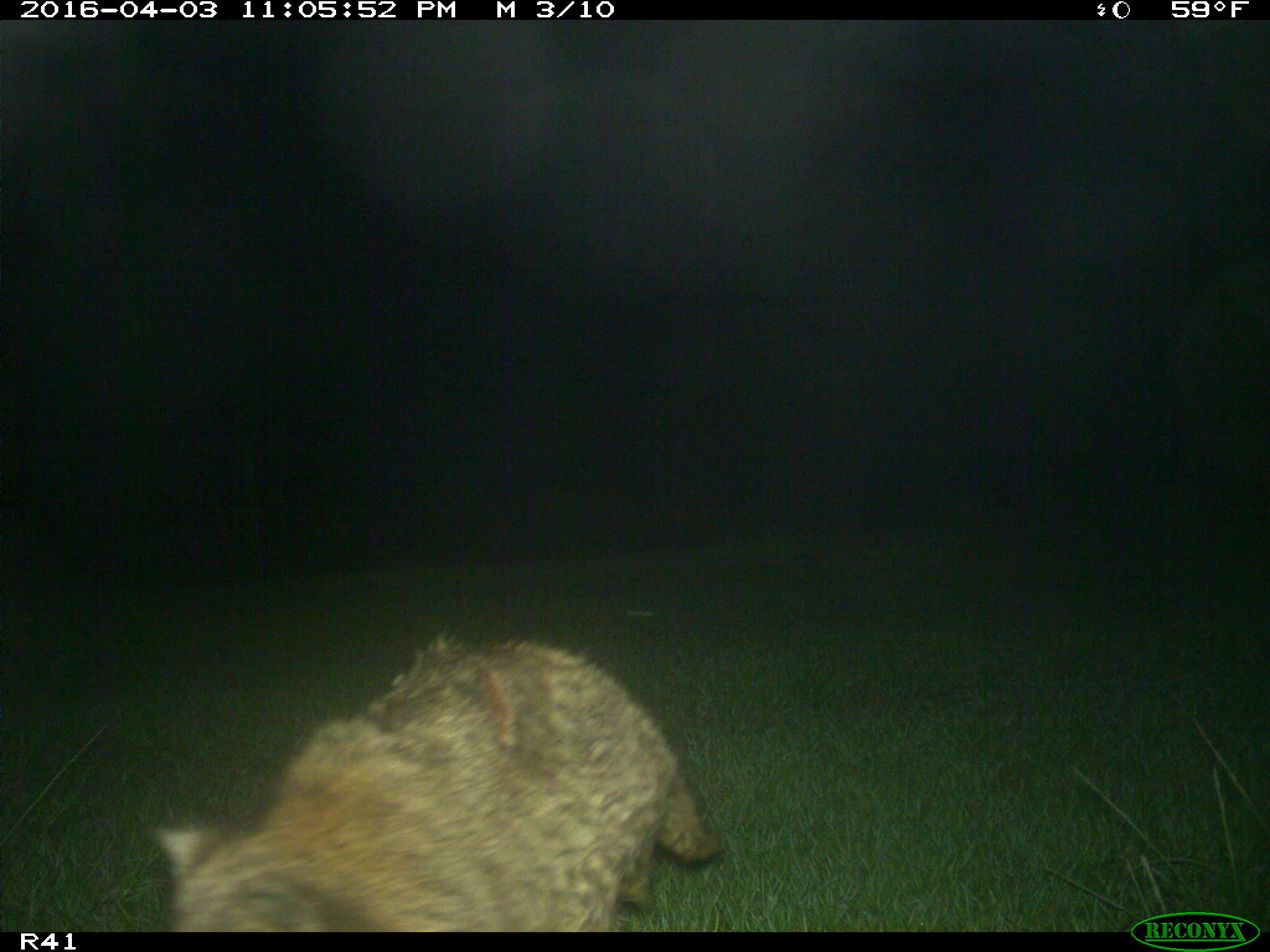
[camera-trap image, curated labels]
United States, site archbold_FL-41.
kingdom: Animalia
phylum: Chordata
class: Mammalia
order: Artiodactyla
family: Bovidae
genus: Bos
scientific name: Bos taurus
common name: domestic cow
Bos taurus (domestic cow).